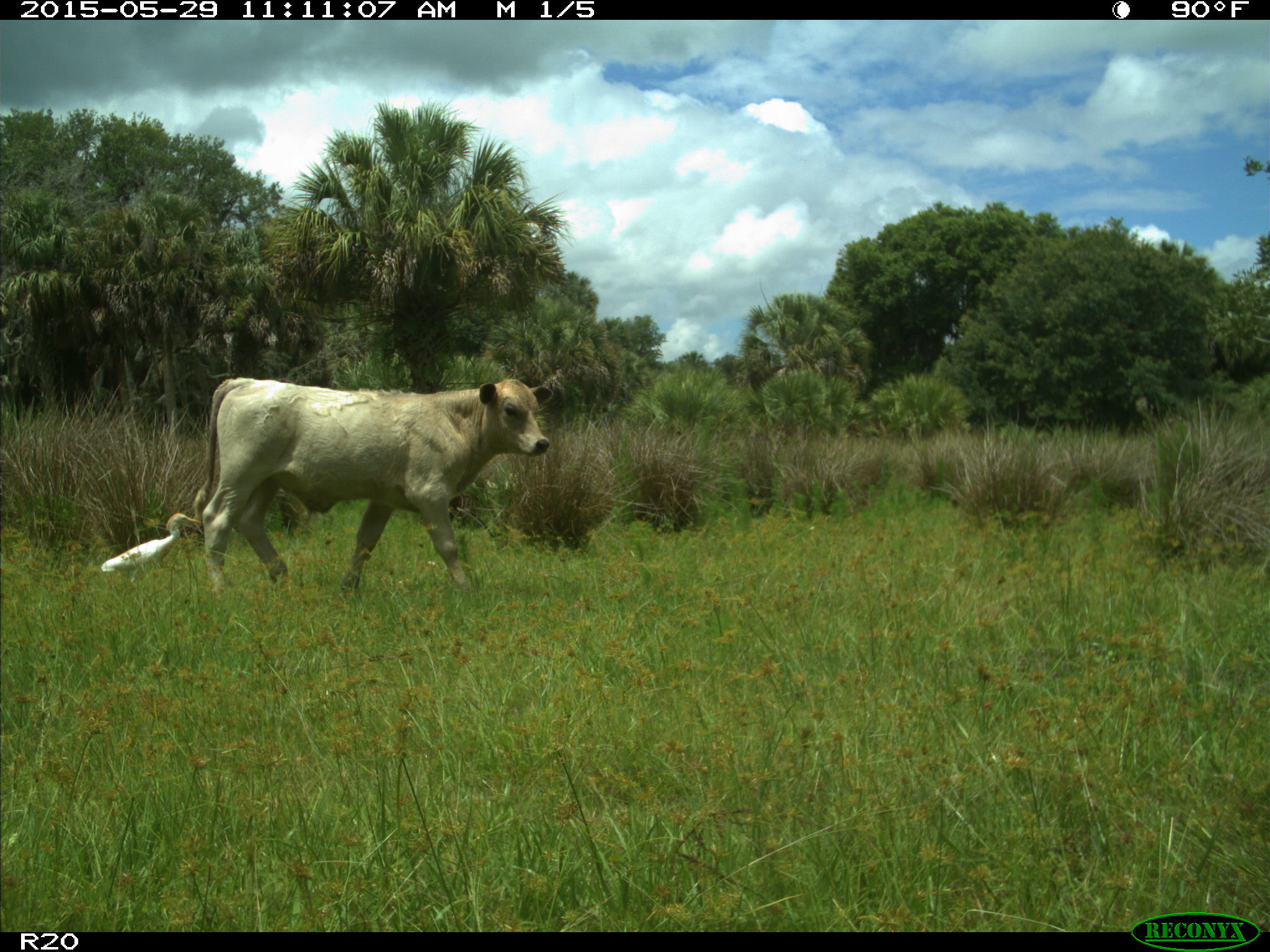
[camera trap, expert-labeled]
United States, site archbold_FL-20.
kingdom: Animalia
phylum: Chordata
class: Mammalia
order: Artiodactyla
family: Bovidae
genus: Bos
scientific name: Bos taurus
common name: domestic cow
Bos taurus (domestic cow).